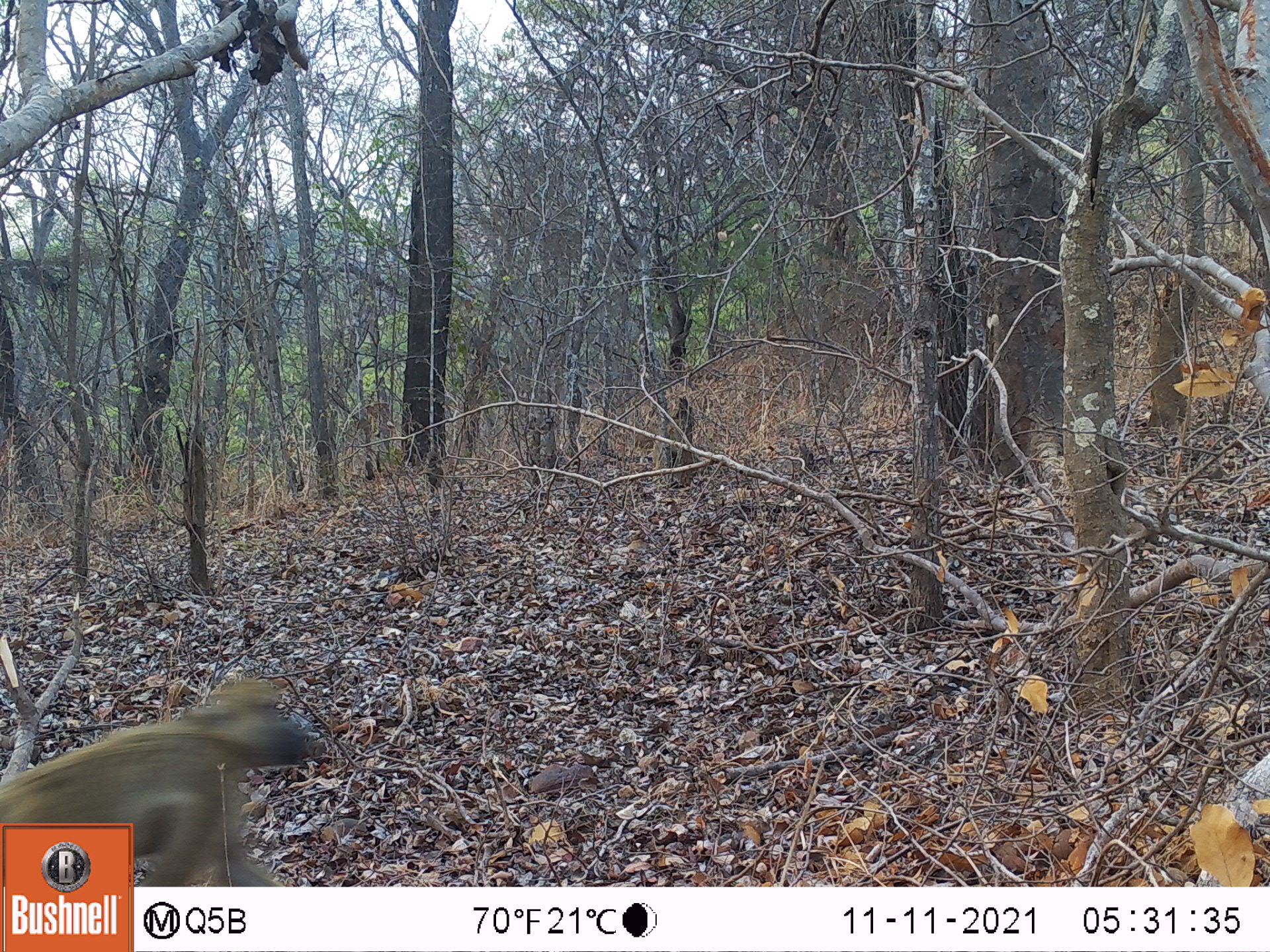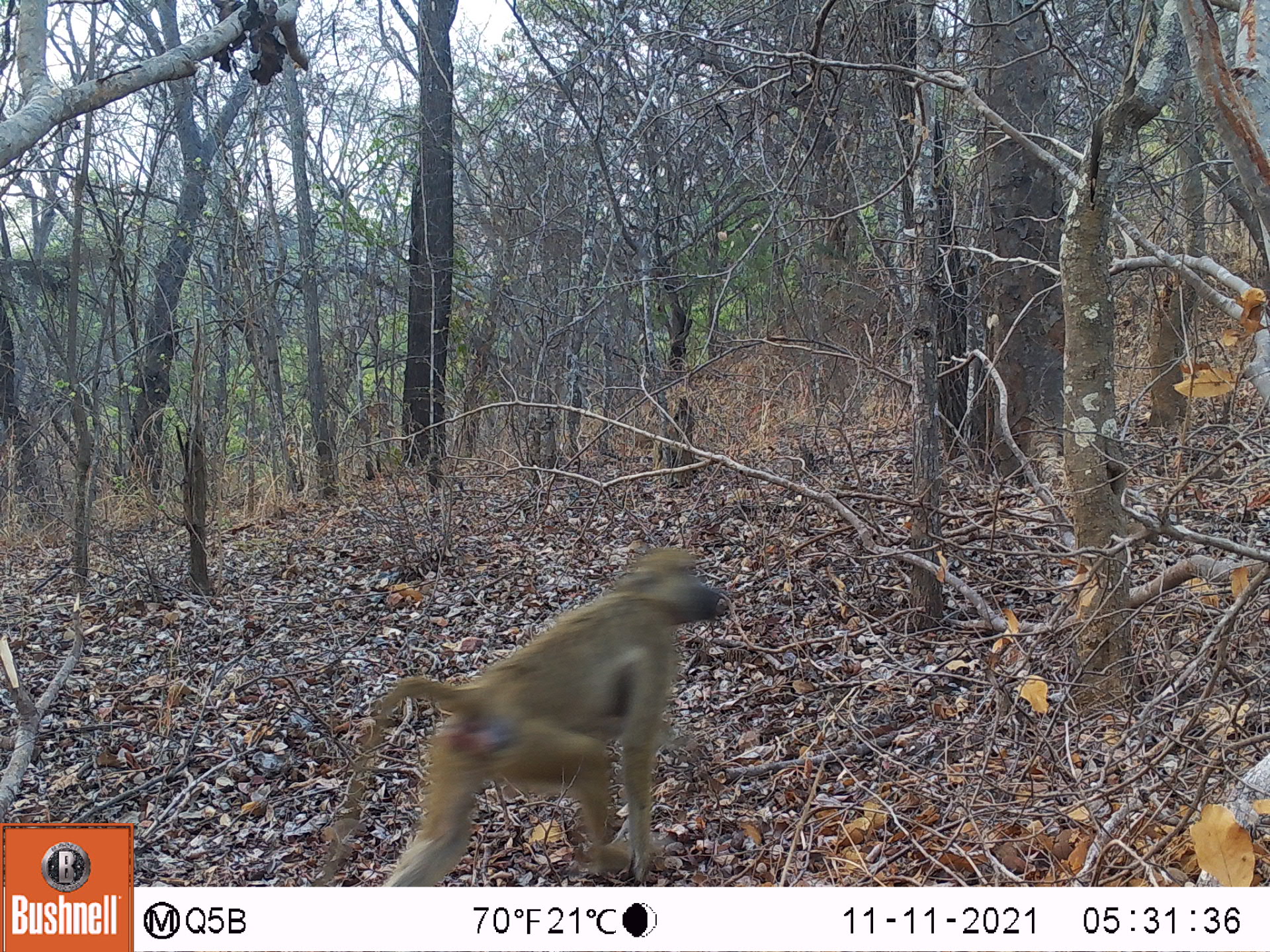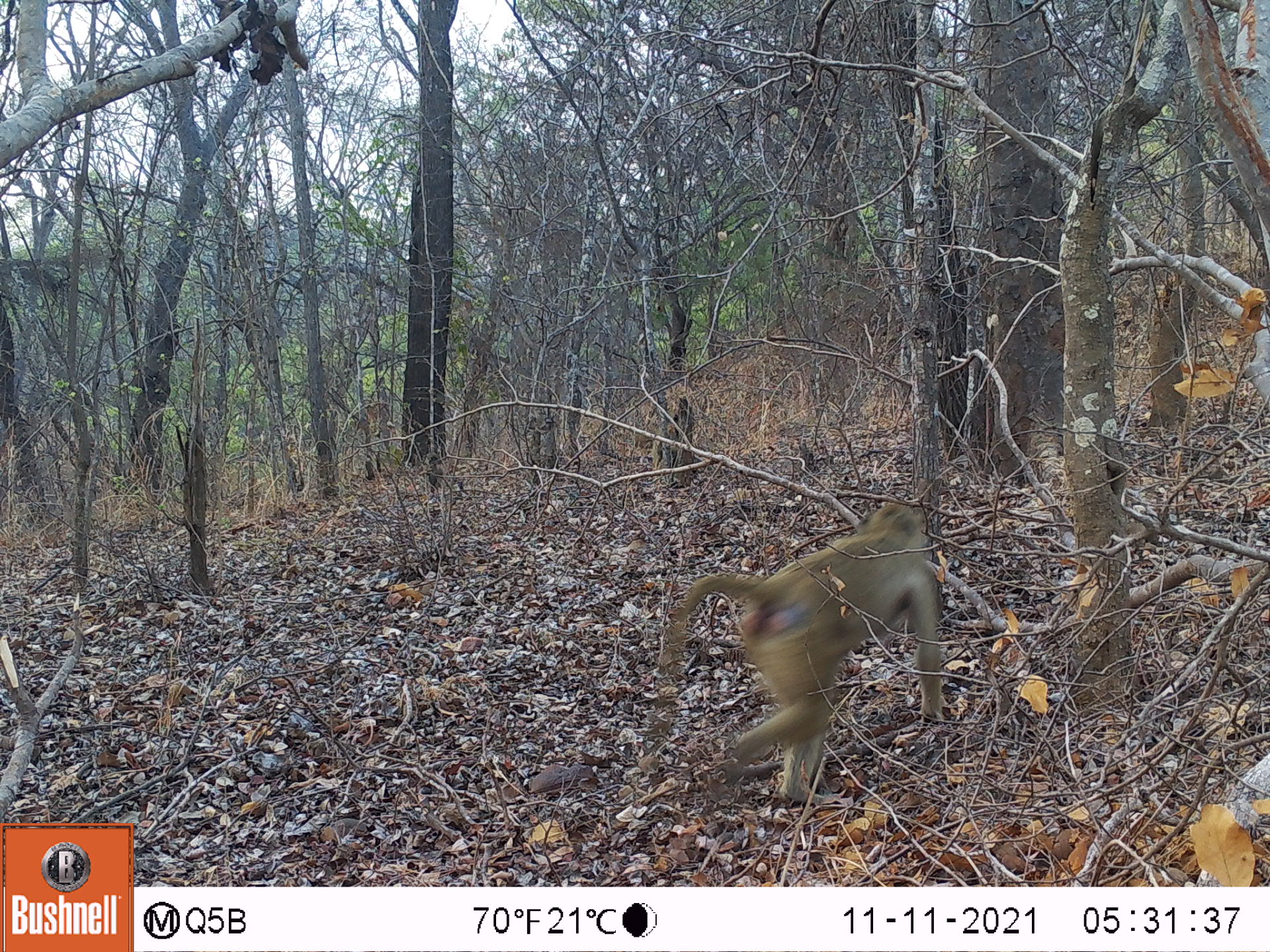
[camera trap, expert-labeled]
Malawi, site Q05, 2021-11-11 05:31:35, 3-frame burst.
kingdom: Animalia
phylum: Chordata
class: Mammalia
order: Primates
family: Cercopithecidae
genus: Papio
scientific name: Papio cynocephalus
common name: yellow baboon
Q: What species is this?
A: Yellow baboon (Papio cynocephalus).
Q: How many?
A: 1.